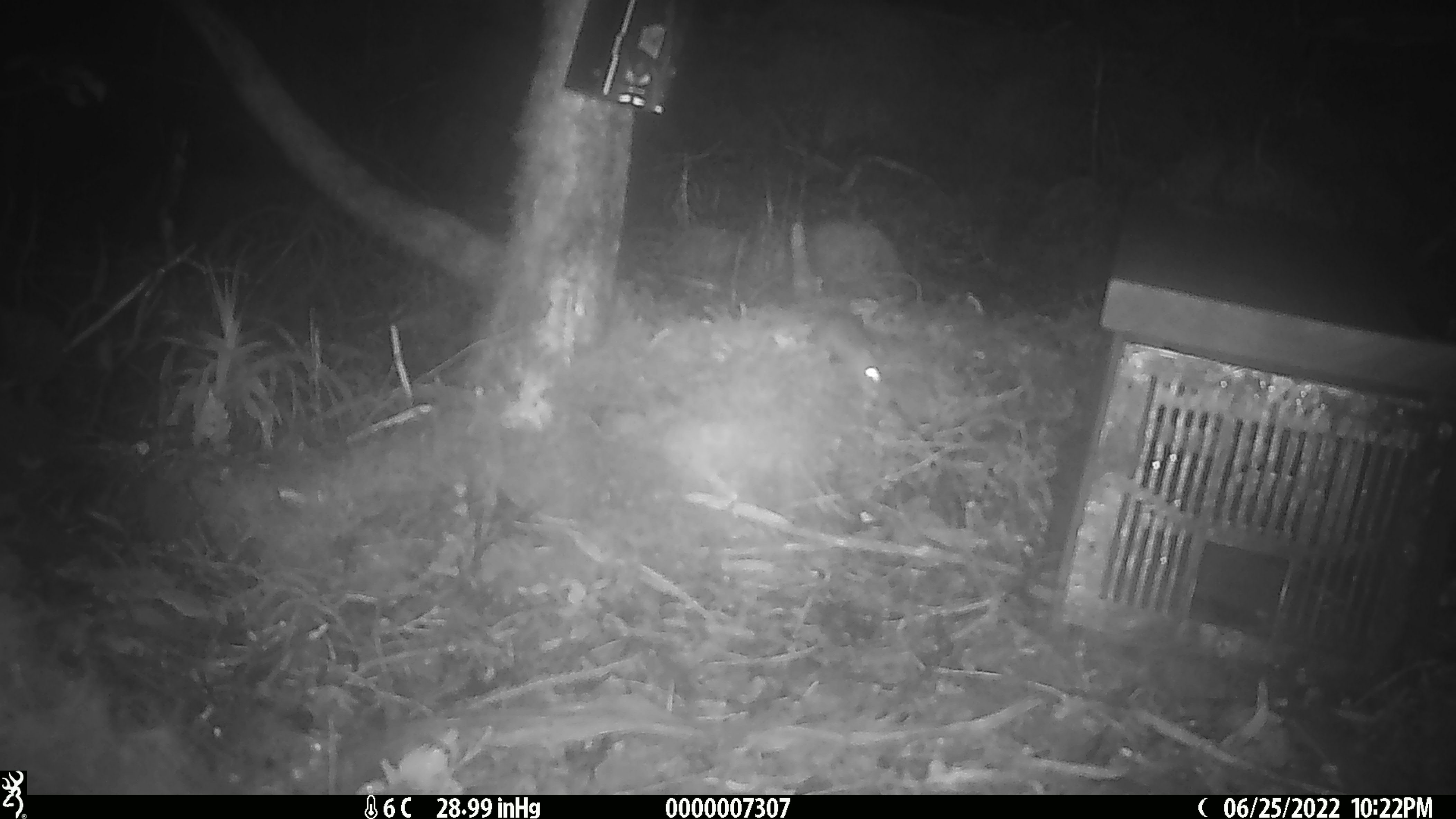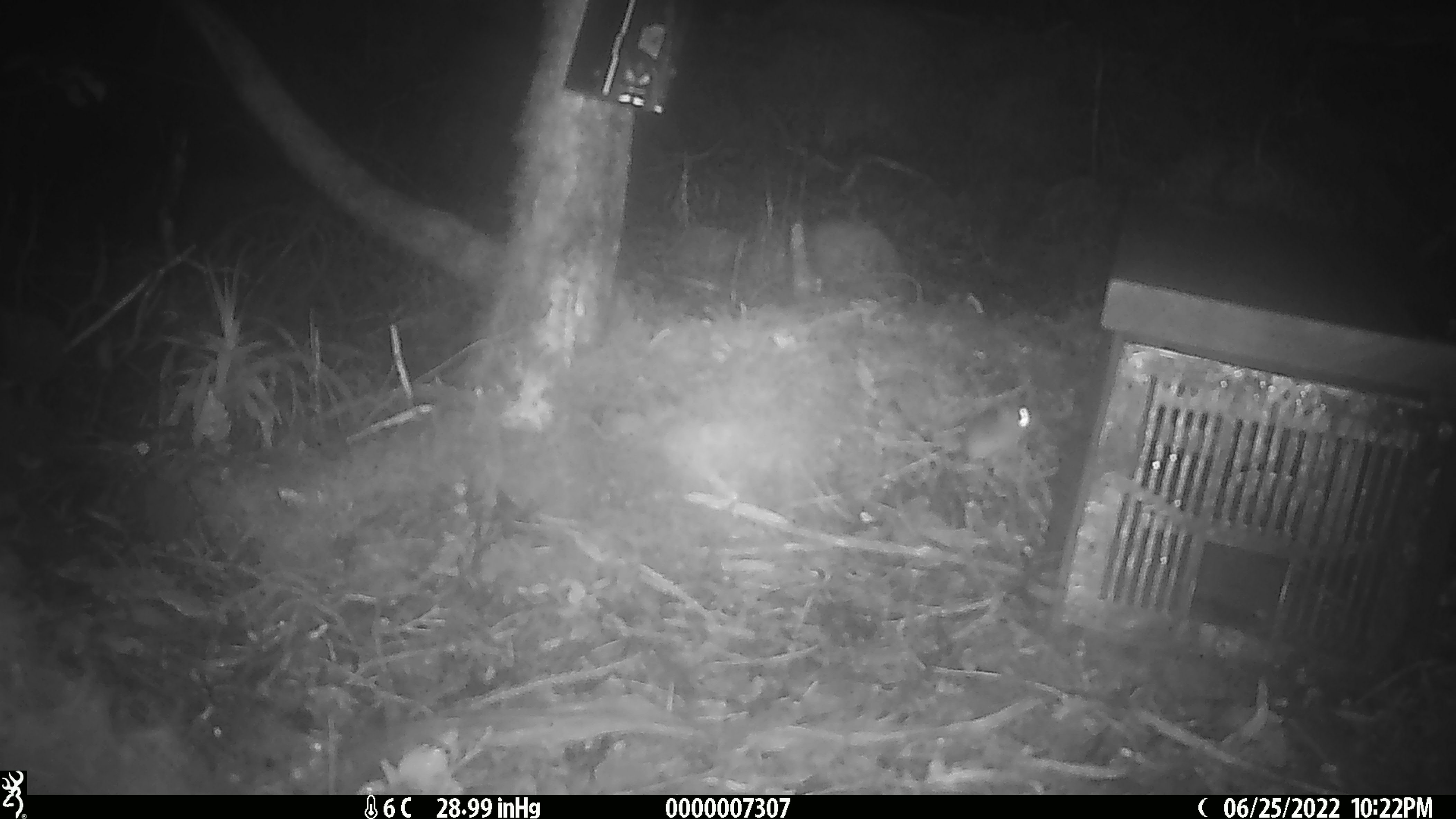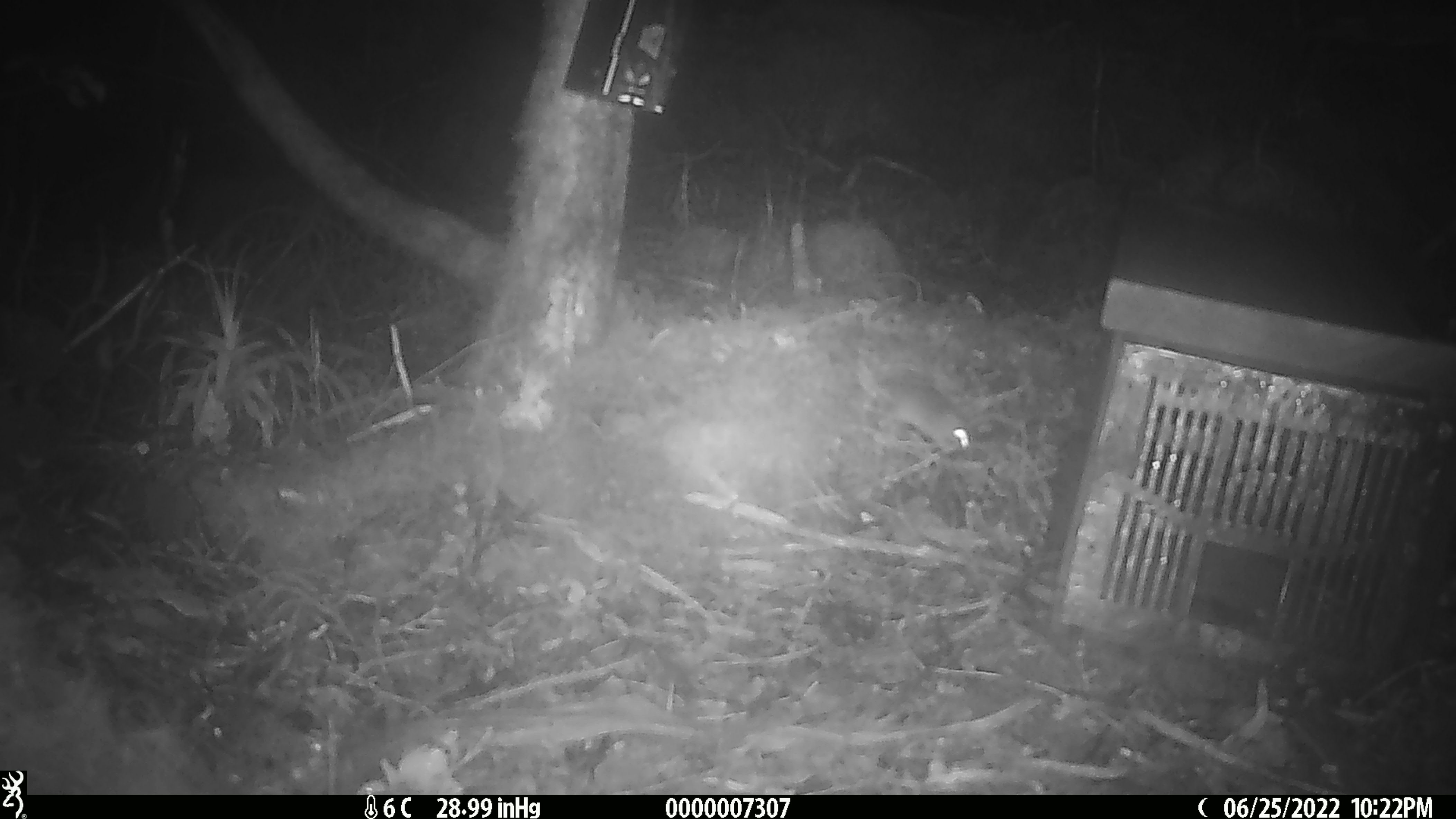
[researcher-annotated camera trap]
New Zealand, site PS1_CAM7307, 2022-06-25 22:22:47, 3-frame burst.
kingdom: Animalia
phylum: Chordata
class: Mammalia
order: Rodentia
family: Muridae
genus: Mus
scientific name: Mus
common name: mouse